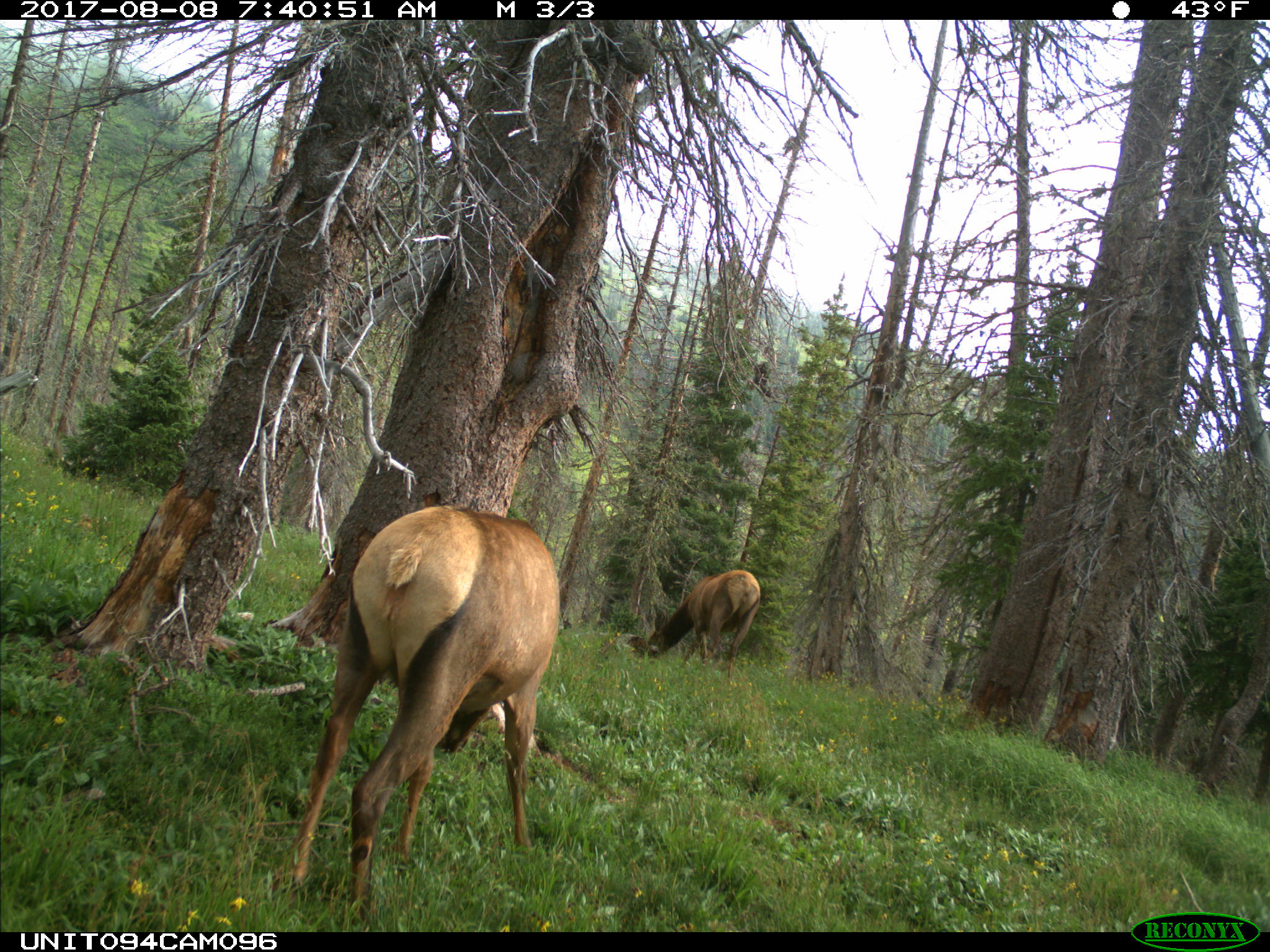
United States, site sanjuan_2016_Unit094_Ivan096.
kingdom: Animalia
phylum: Chordata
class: Mammalia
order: Artiodactyla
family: Cervidae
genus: Cervus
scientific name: Cervus elaphus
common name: red deer